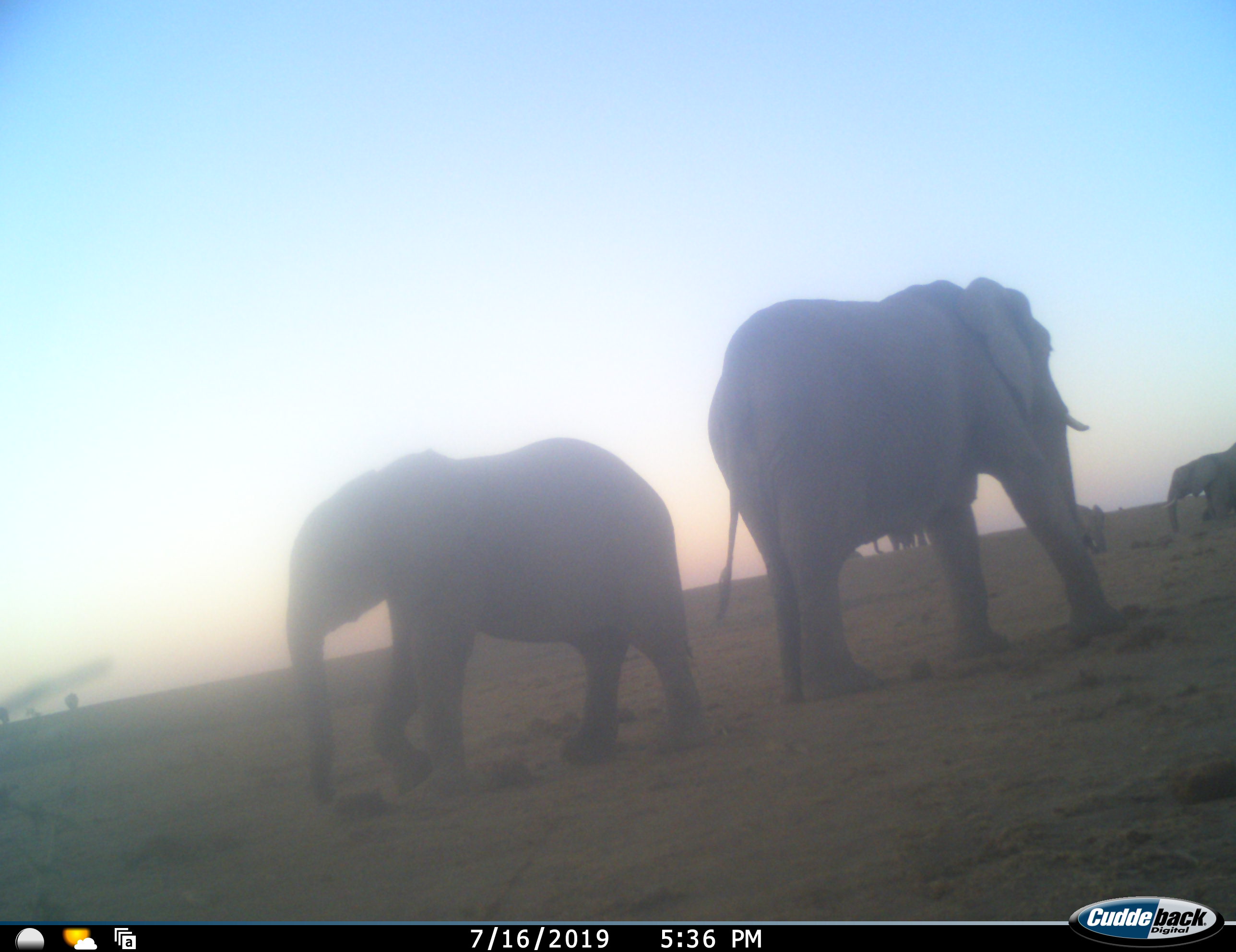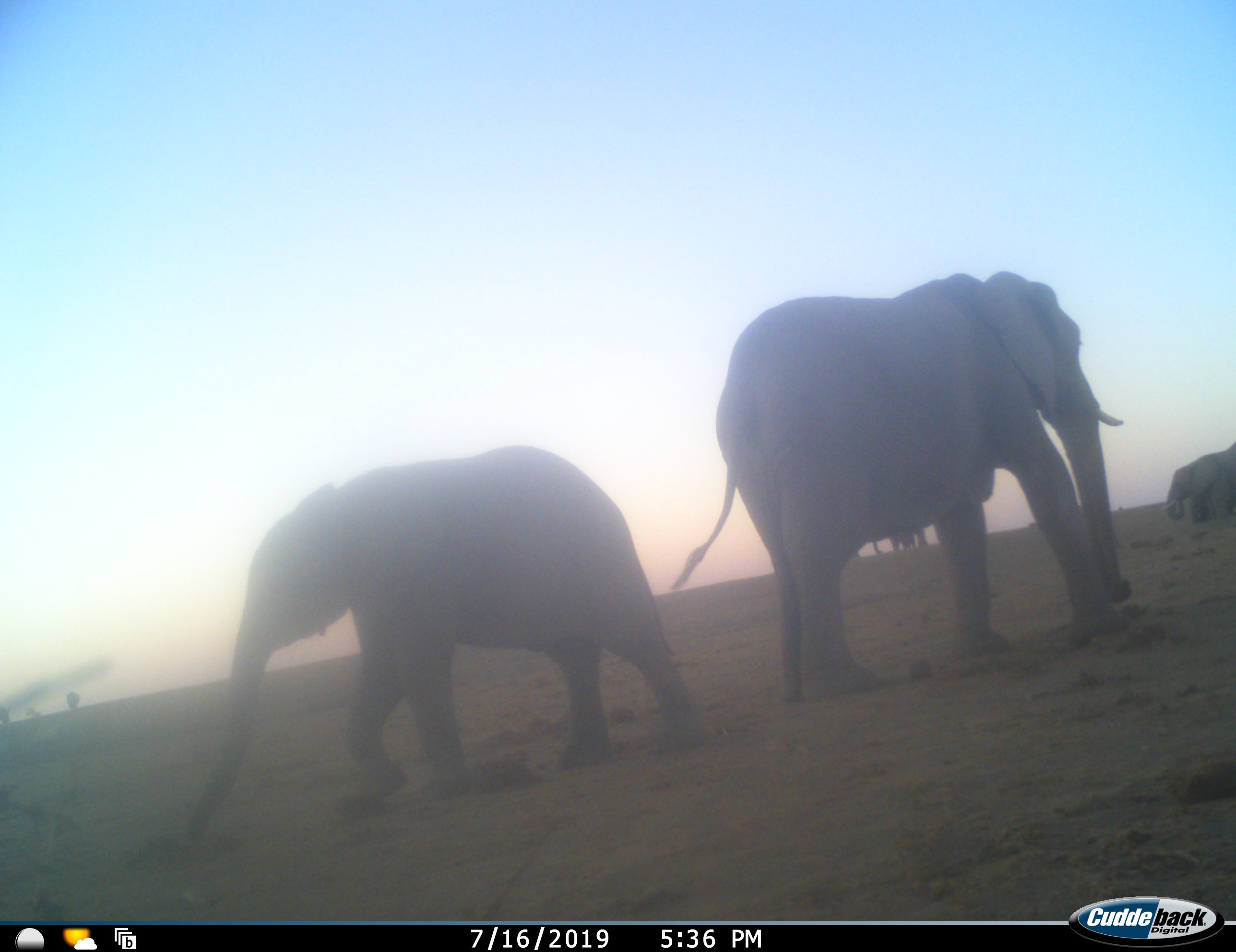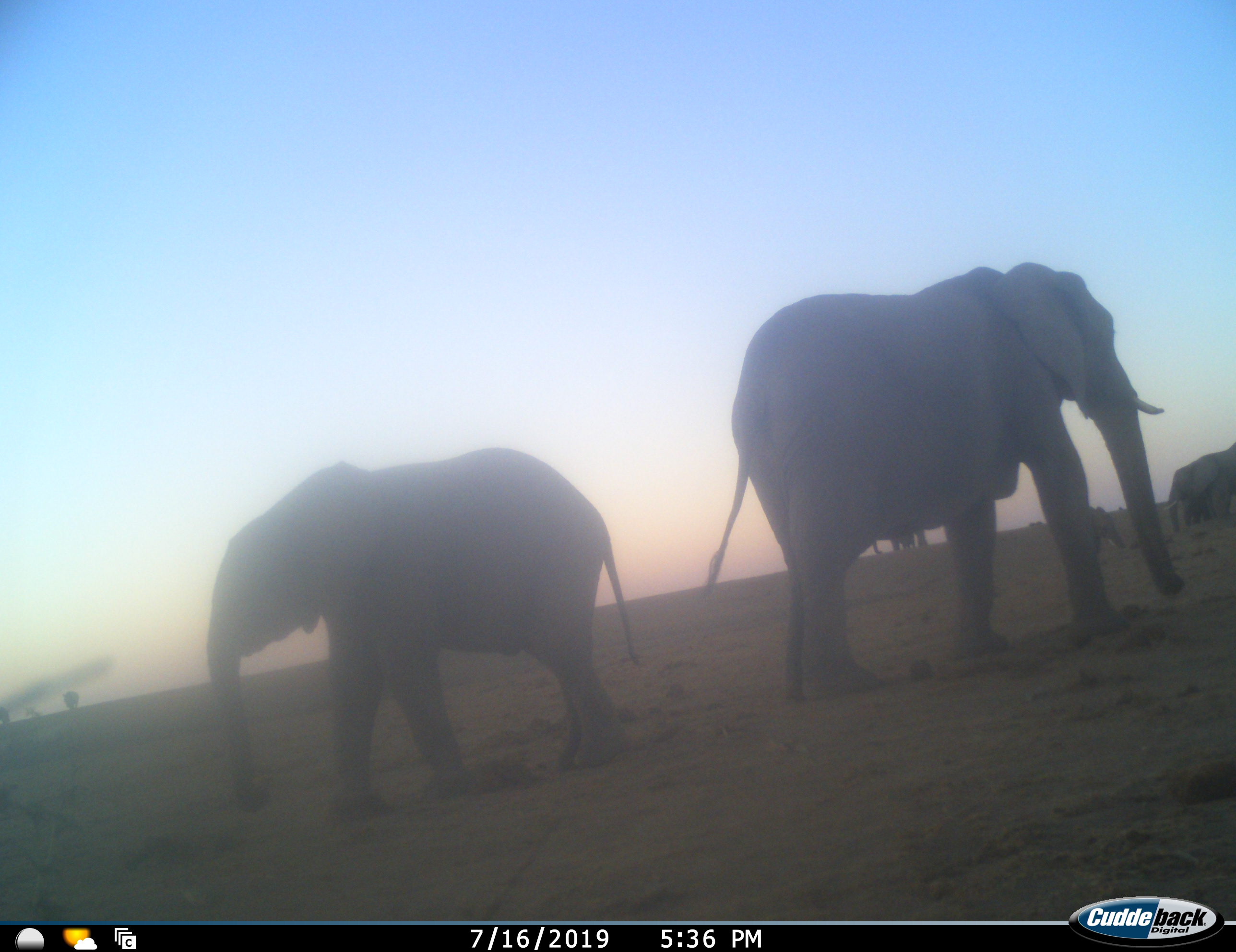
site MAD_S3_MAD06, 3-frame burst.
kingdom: Animalia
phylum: Chordata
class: Mammalia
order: Proboscidea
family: Elephantidae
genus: Loxodonta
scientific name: Loxodonta africana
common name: african bush elephant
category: elephant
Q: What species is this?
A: Elephant (african bush elephant) (Loxodonta africana).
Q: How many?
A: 7.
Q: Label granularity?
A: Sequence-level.